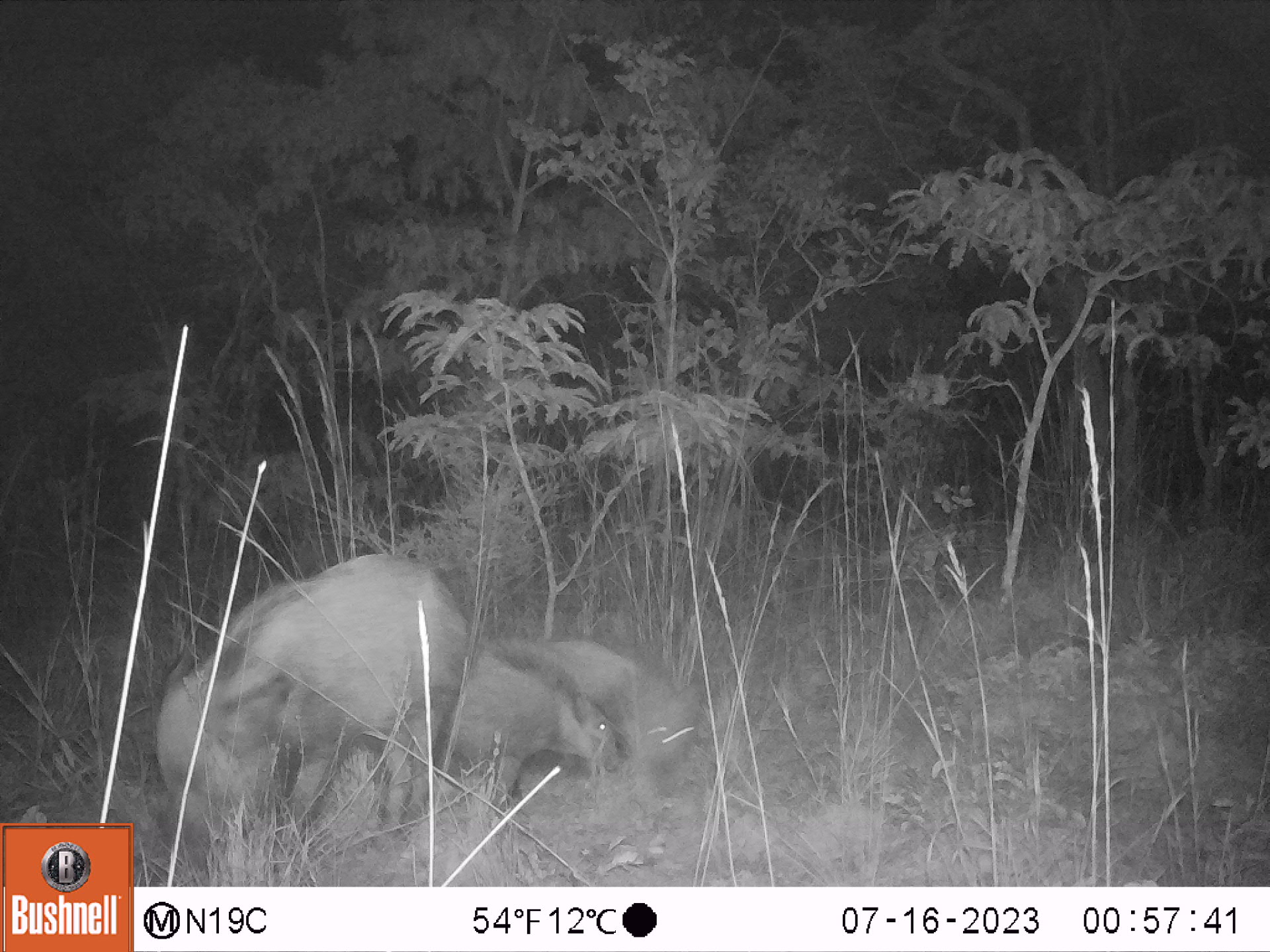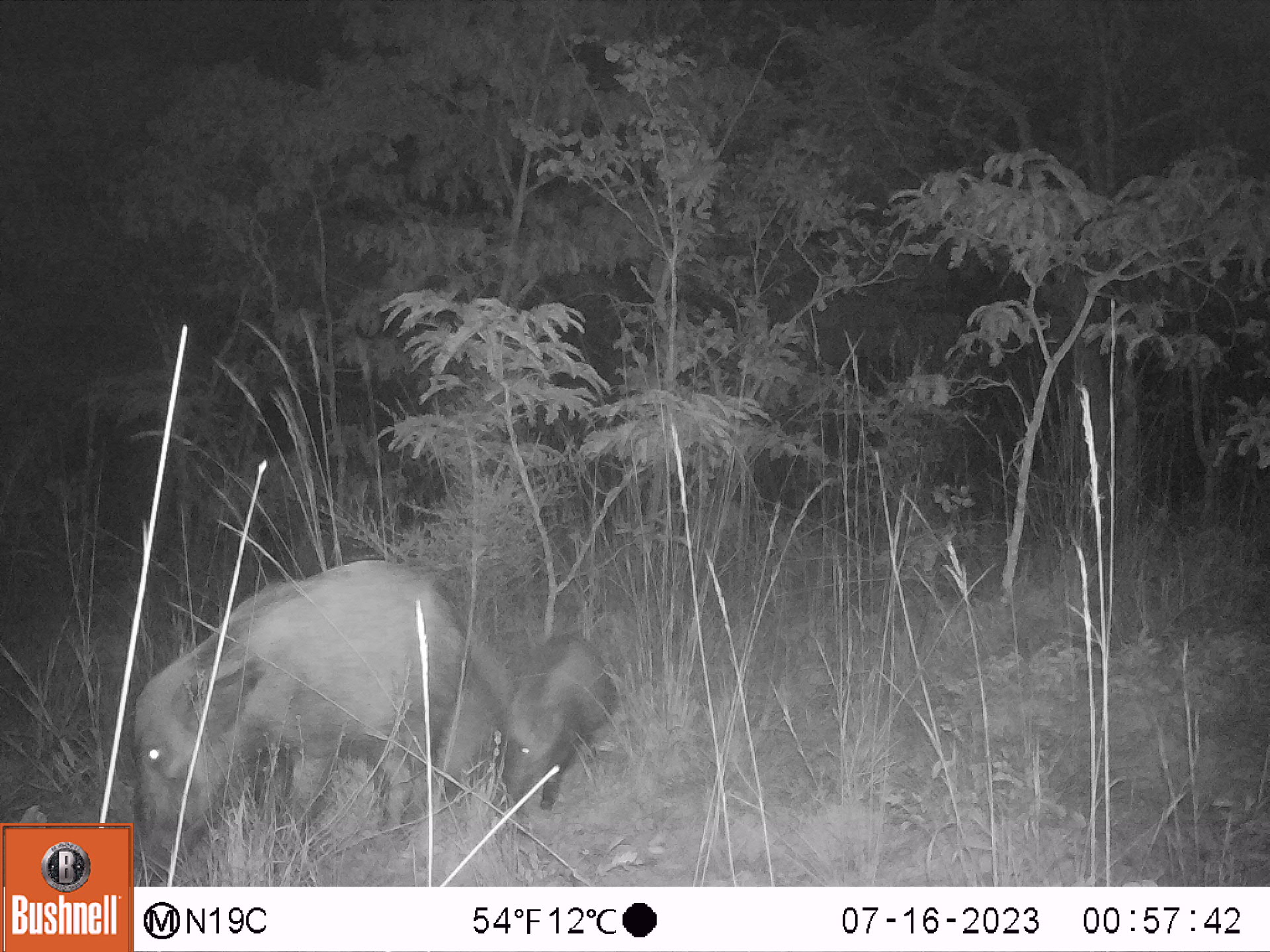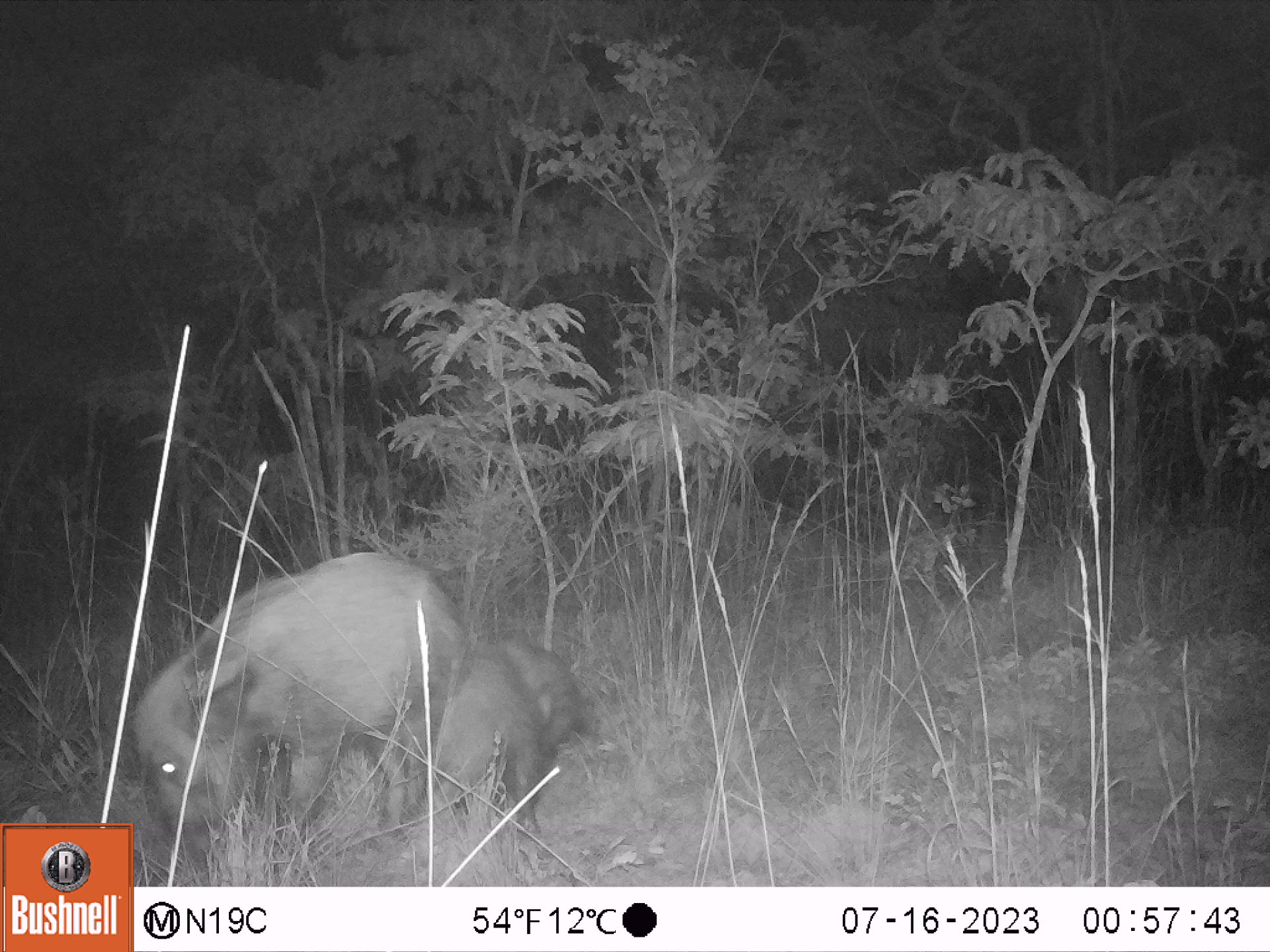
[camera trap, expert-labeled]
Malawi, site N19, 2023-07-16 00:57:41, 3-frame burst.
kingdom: Animalia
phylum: Chordata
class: Mammalia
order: Artiodactyla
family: Suidae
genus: Potamochoerus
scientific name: Potamochoerus larvatus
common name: bushpig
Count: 2.